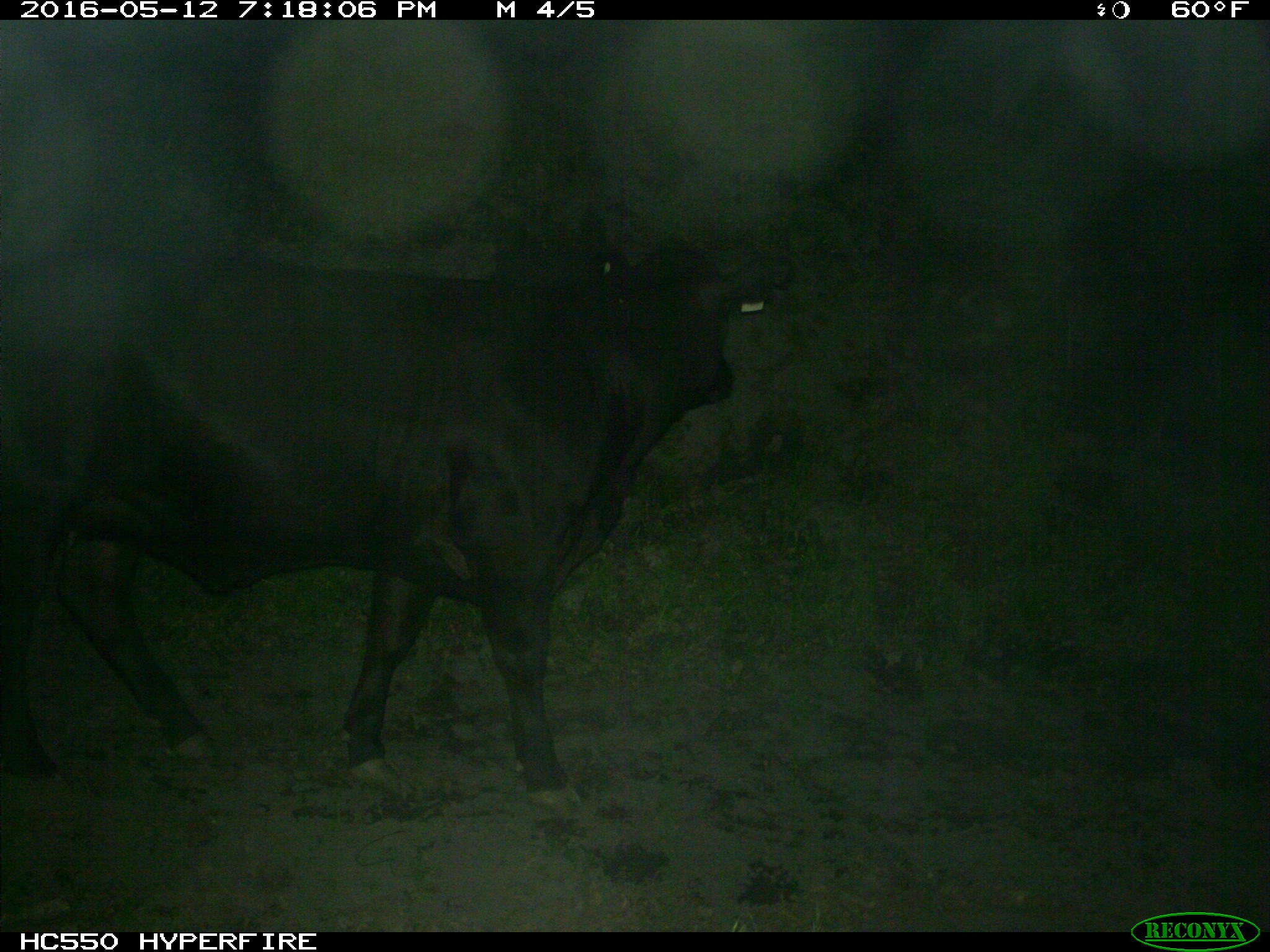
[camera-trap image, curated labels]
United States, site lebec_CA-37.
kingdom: Animalia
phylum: Chordata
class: Mammalia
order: Artiodactyla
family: Bovidae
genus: Bos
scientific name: Bos taurus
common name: domestic cow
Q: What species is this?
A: Bos taurus (domestic cow).